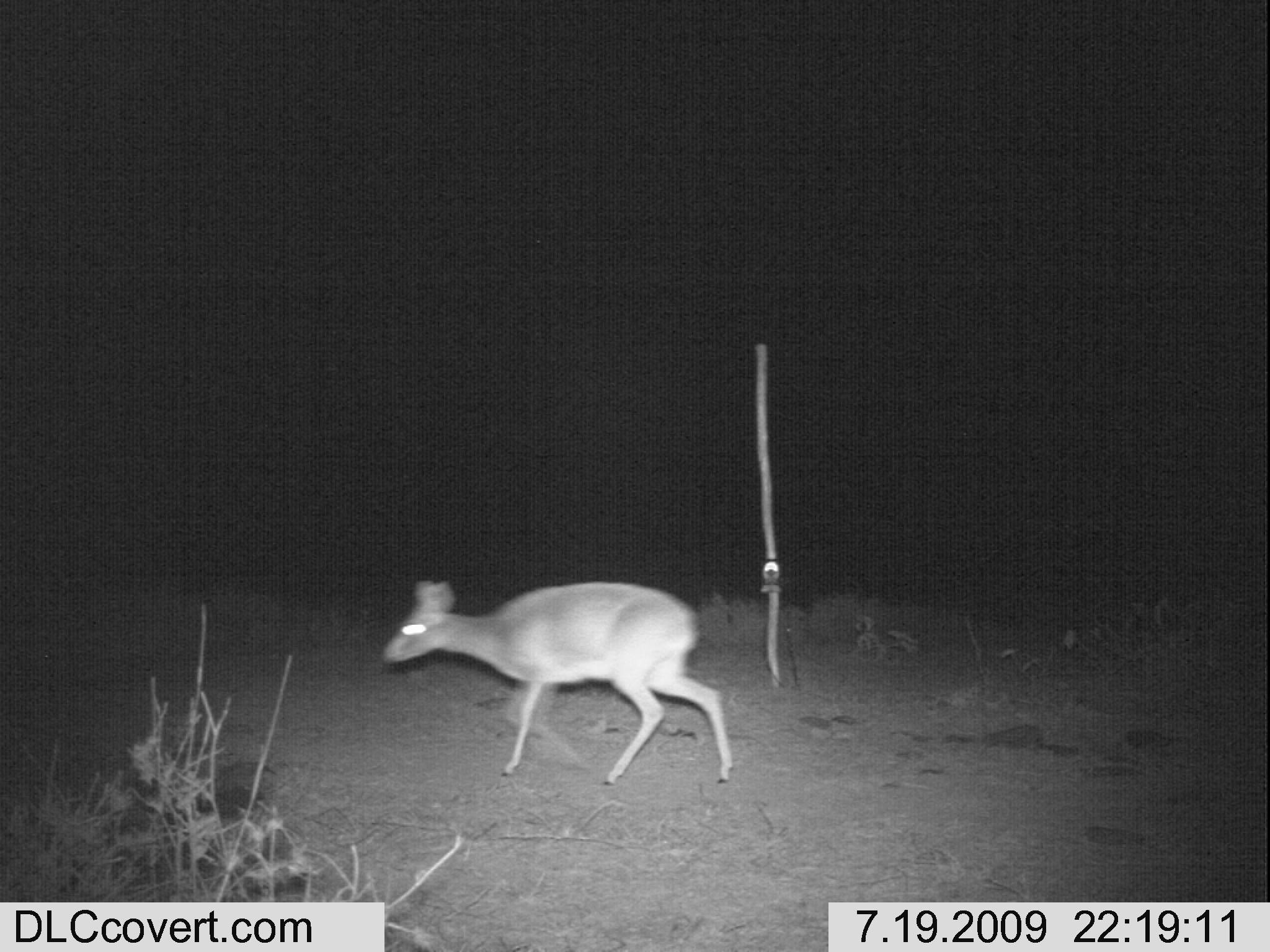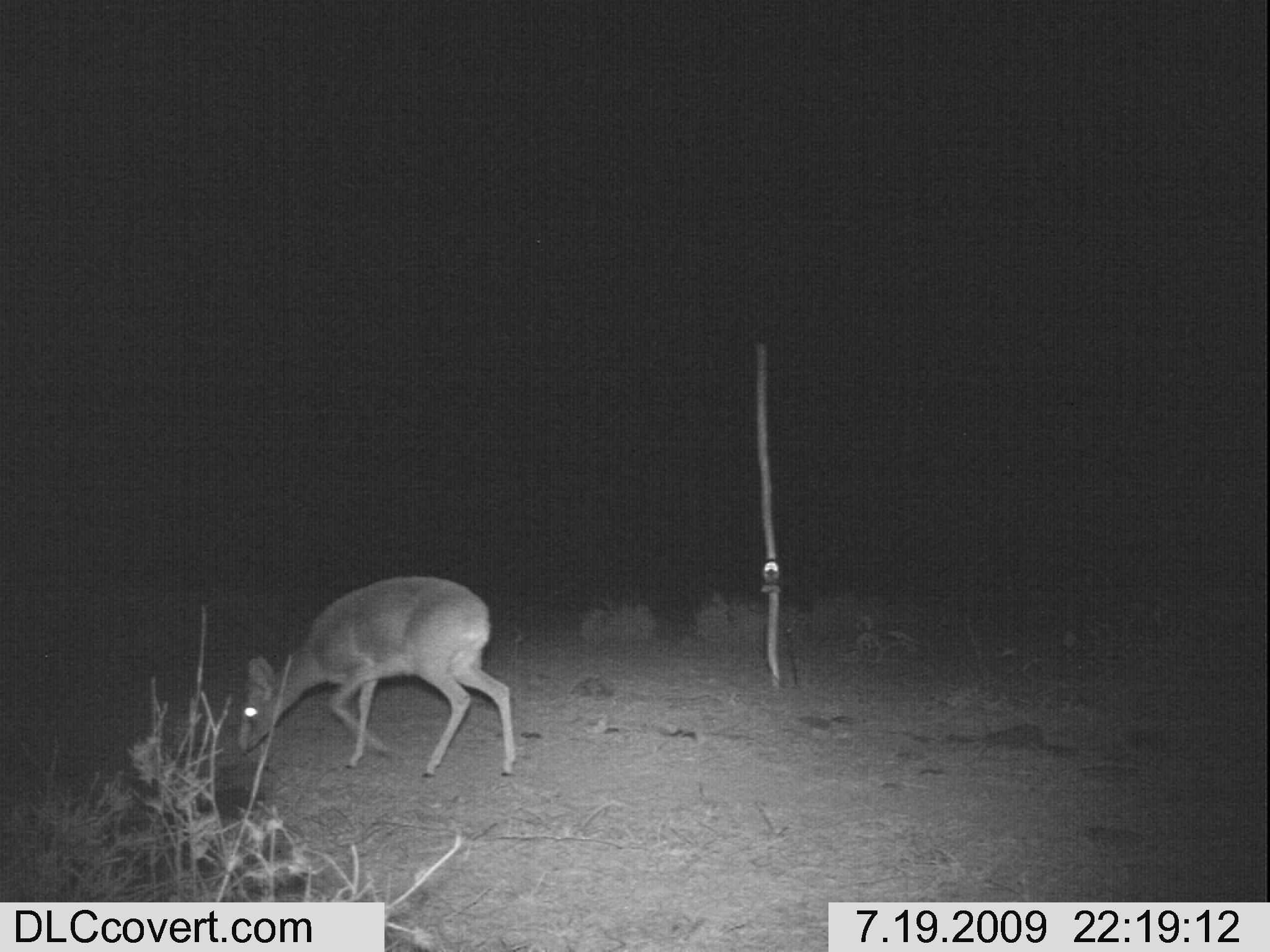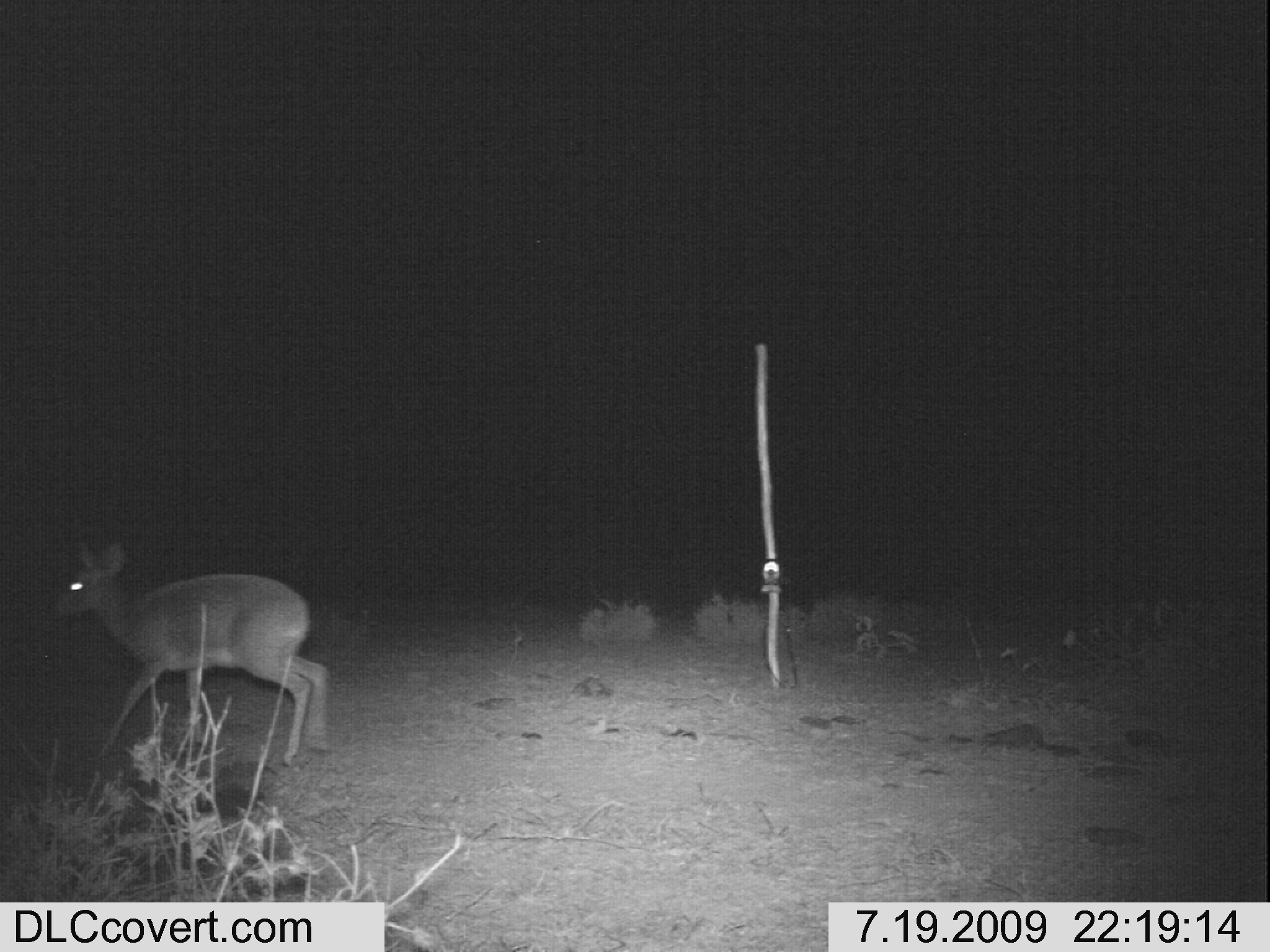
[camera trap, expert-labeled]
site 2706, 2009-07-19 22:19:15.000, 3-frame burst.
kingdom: Animalia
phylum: Chordata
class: Mammalia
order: Artiodactyla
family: Bovidae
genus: Madoqua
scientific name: Madoqua guentheri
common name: günther's dik-dik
Madoqua guentheri (günther's dik-dik), count 1.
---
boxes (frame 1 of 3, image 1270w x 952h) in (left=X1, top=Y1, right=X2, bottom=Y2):
madoqua guentheri: (left=379, top=576, right=733, bottom=786)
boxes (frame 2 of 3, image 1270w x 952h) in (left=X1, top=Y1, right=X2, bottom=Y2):
madoqua guentheri: (left=235, top=574, right=517, bottom=777)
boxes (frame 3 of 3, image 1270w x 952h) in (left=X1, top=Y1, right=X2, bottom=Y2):
madoqua guentheri: (left=46, top=537, right=331, bottom=768)